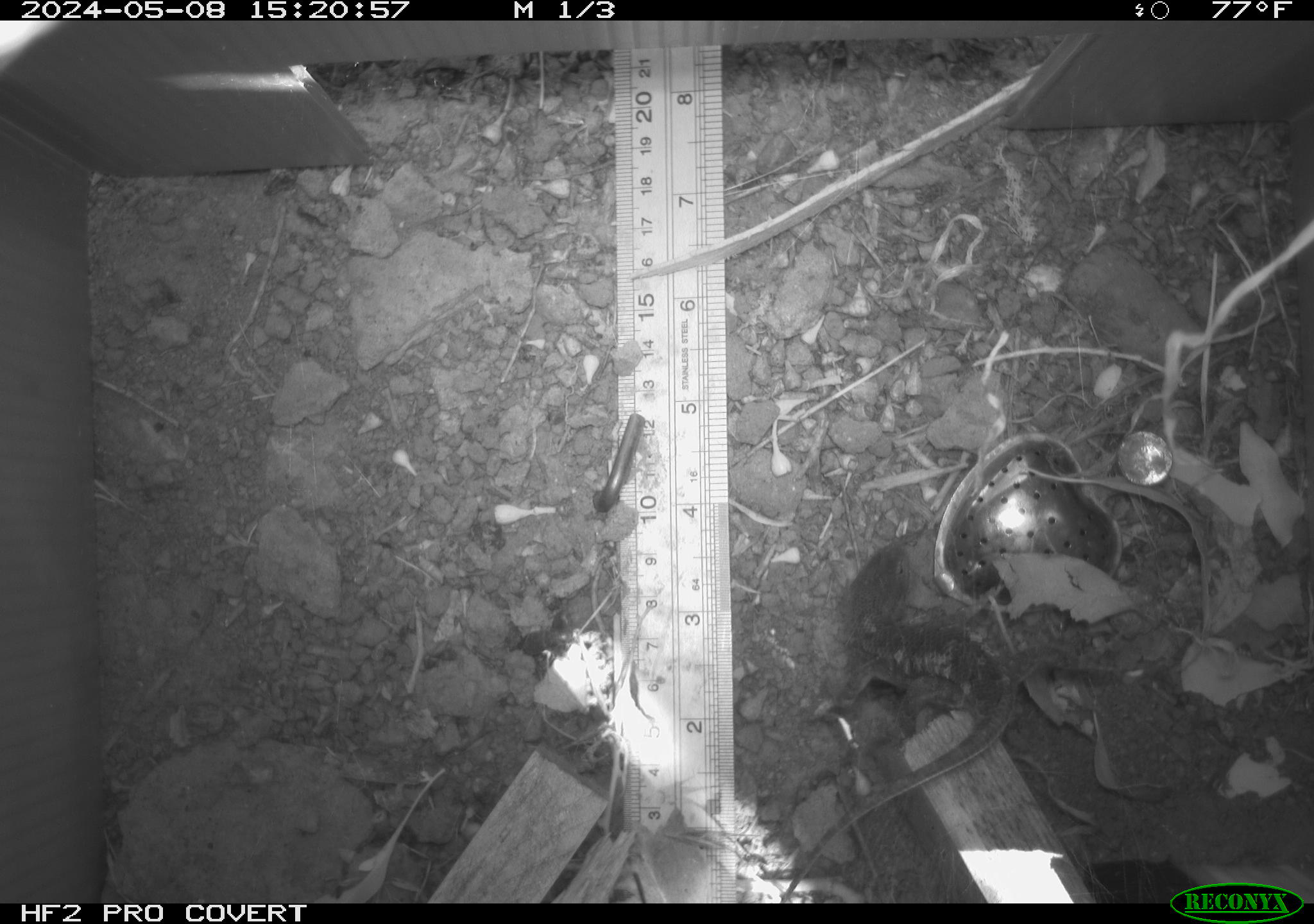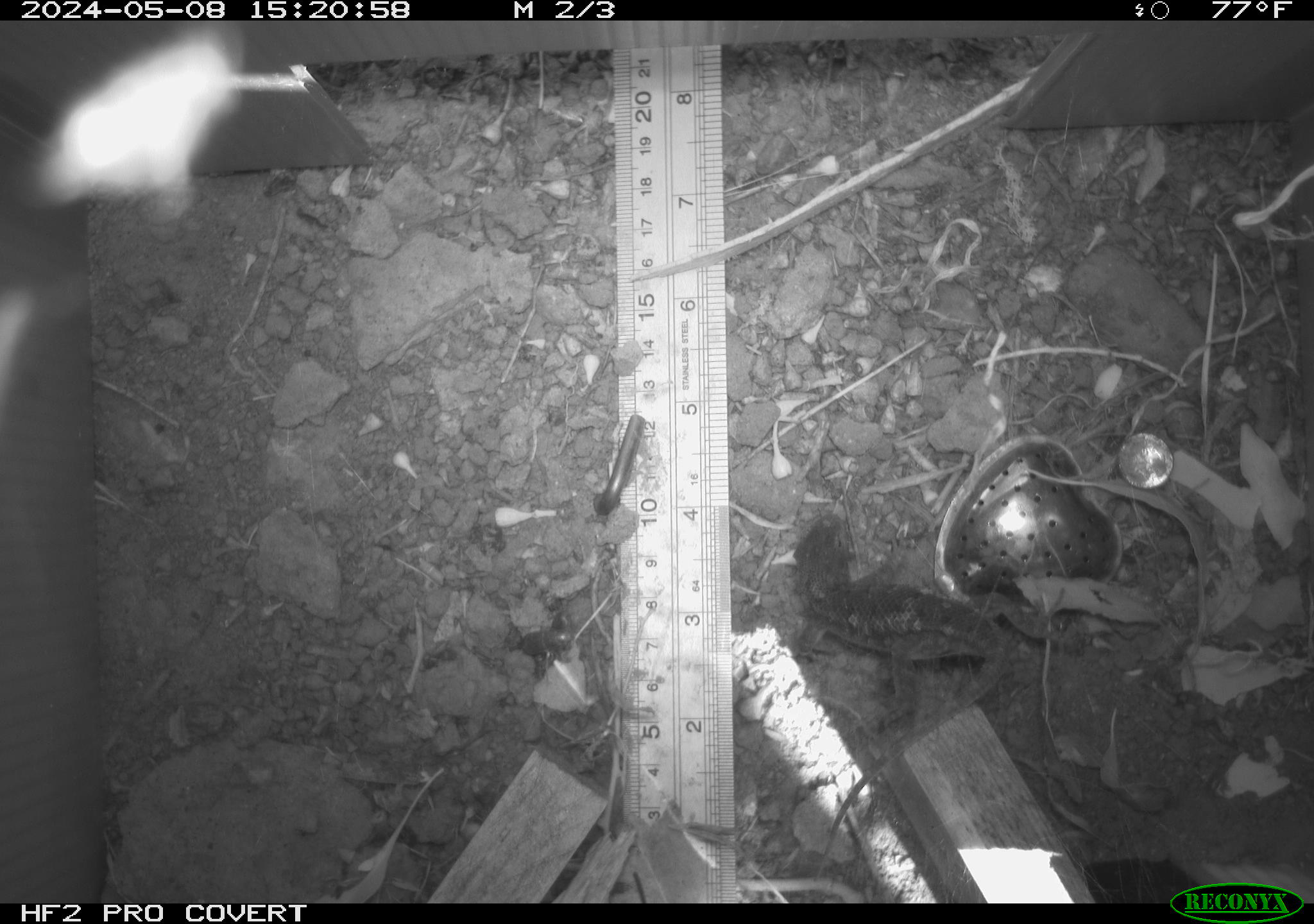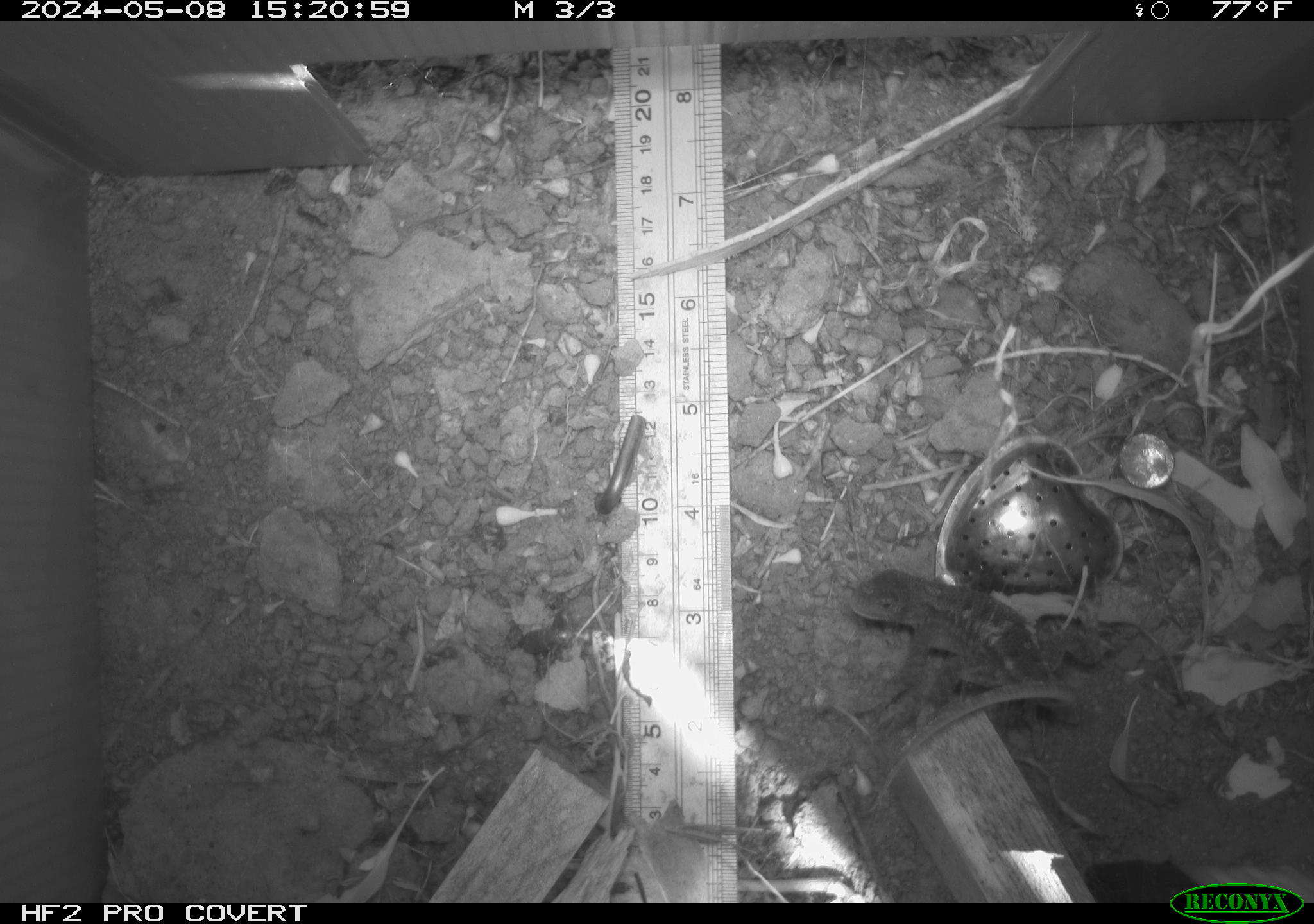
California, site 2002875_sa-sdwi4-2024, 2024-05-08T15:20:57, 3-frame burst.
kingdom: Animalia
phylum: Chordata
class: Reptilia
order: Squamata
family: Phrynosomatidae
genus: Sceloporus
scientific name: Sceloporus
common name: spiny lizards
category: sceloporus species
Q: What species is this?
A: Sceloporus species (spiny lizards) (Sceloporus).